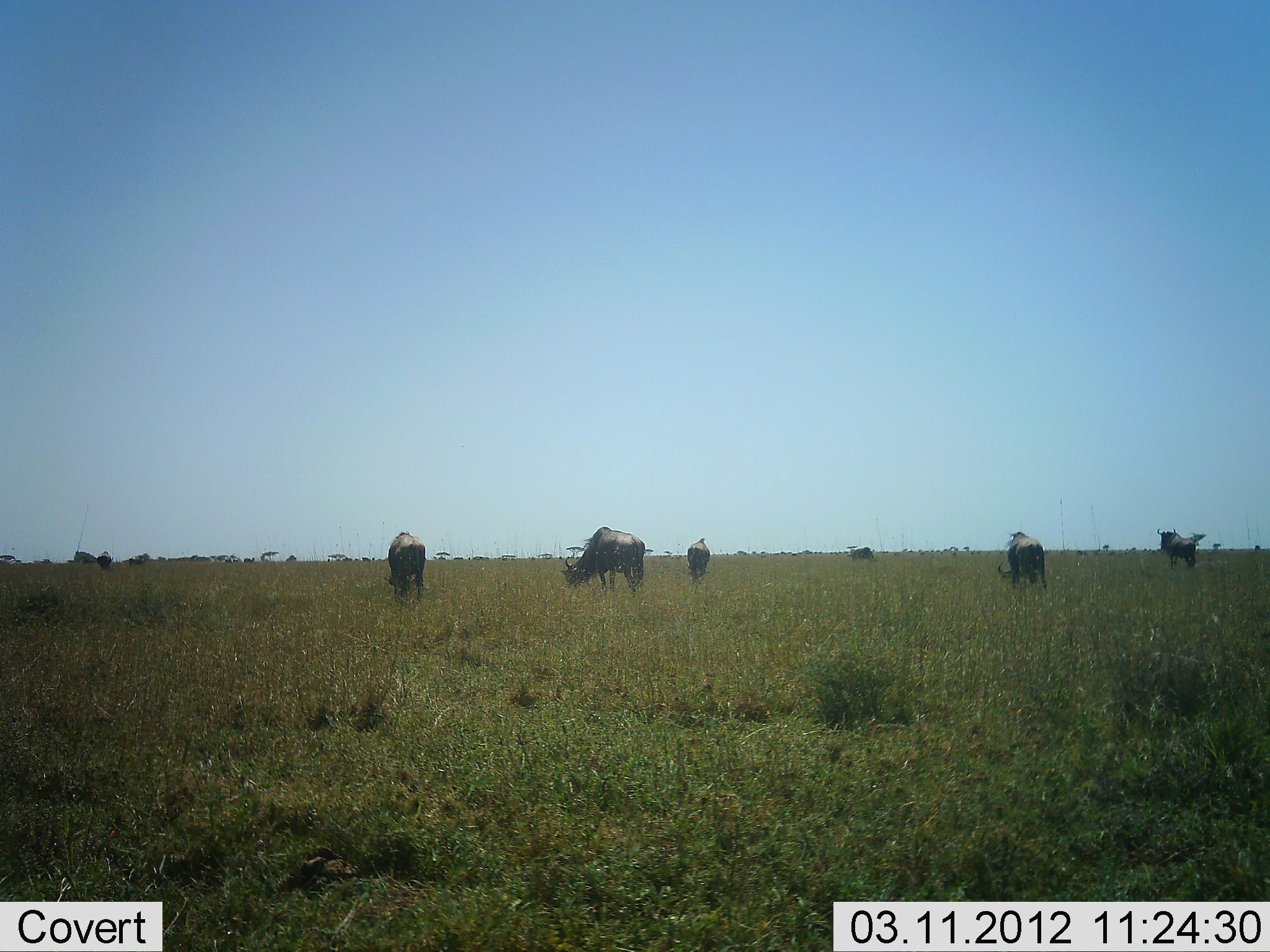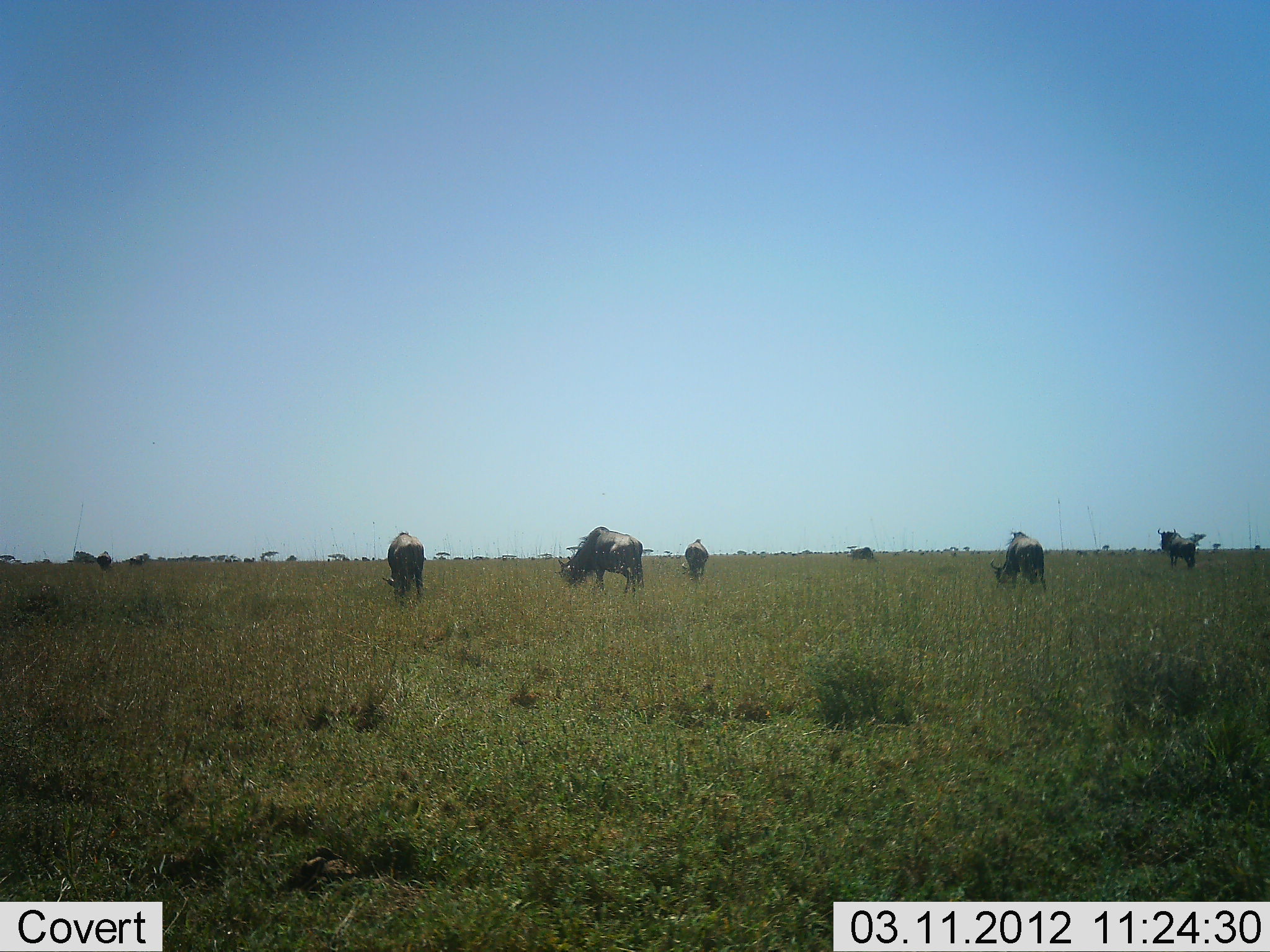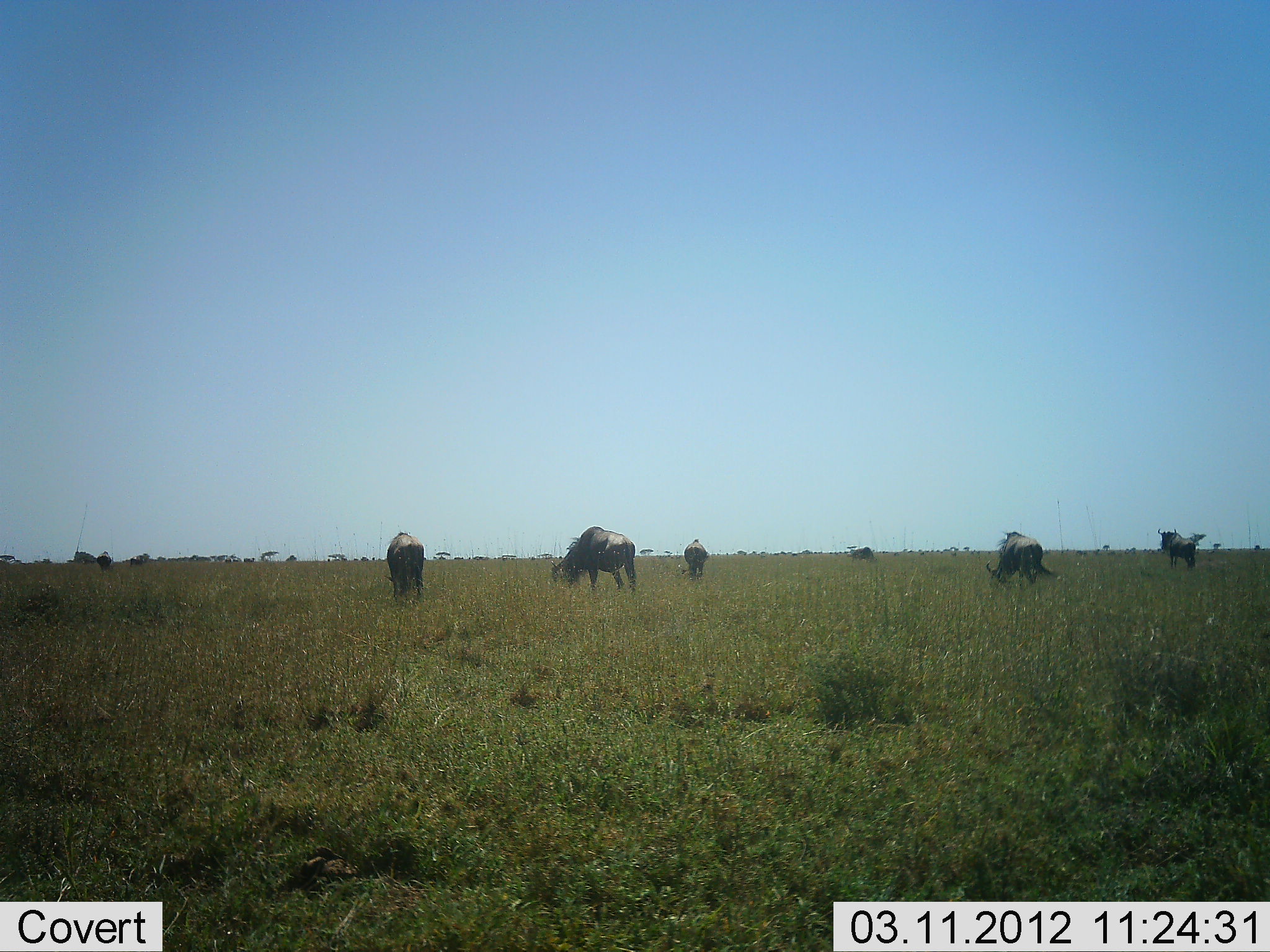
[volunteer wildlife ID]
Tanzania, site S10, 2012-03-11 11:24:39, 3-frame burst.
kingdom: Animalia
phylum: Chordata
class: Mammalia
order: Artiodactyla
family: Bovidae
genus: Connochaetes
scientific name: Connochaetes taurinus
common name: blue wildebeest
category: wildebeest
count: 6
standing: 30%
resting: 0%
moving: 17%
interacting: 0%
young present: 0%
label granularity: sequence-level